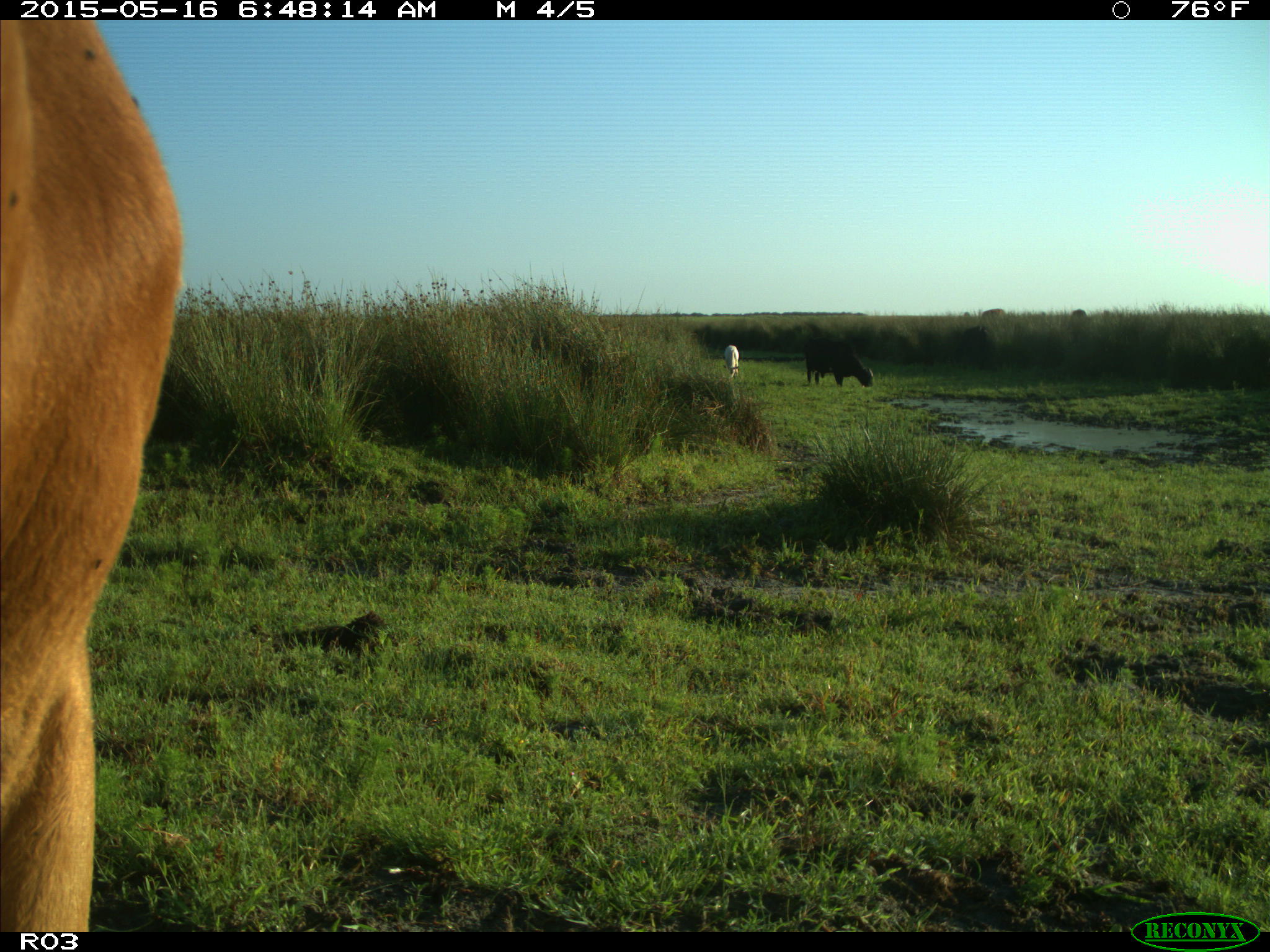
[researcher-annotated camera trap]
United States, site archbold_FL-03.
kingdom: Animalia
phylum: Chordata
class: Mammalia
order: Artiodactyla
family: Bovidae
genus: Bos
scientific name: Bos taurus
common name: domestic cow